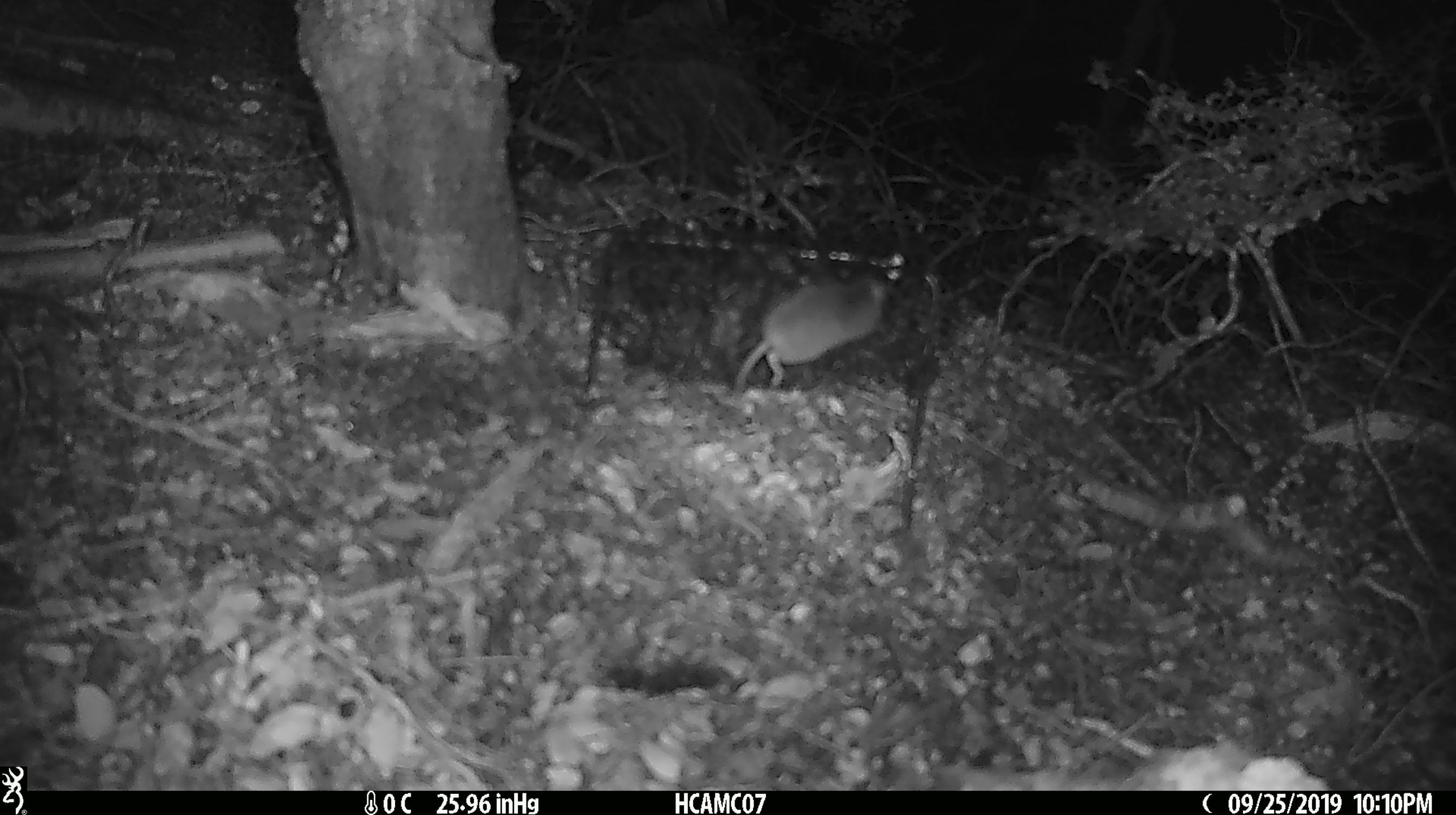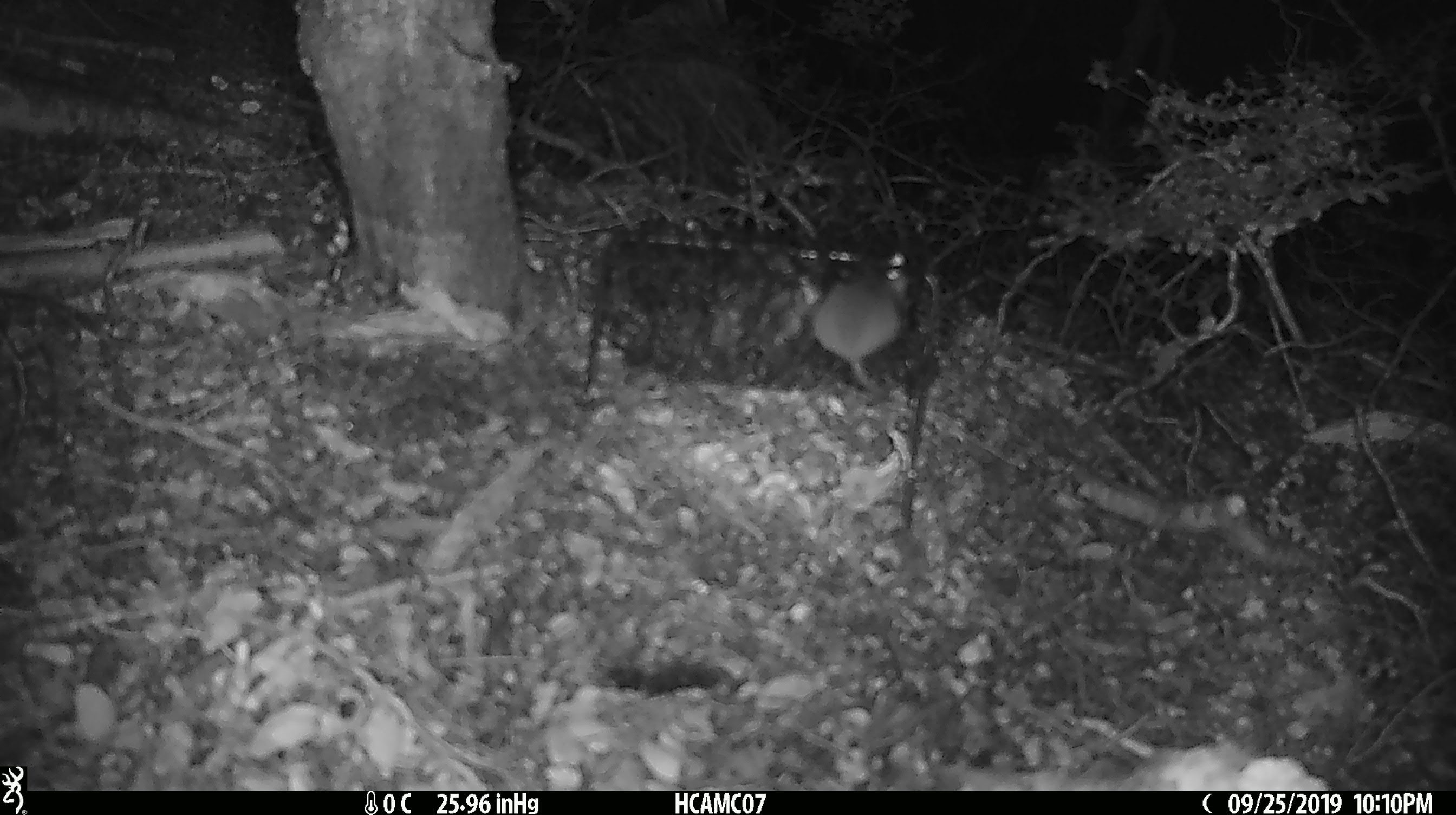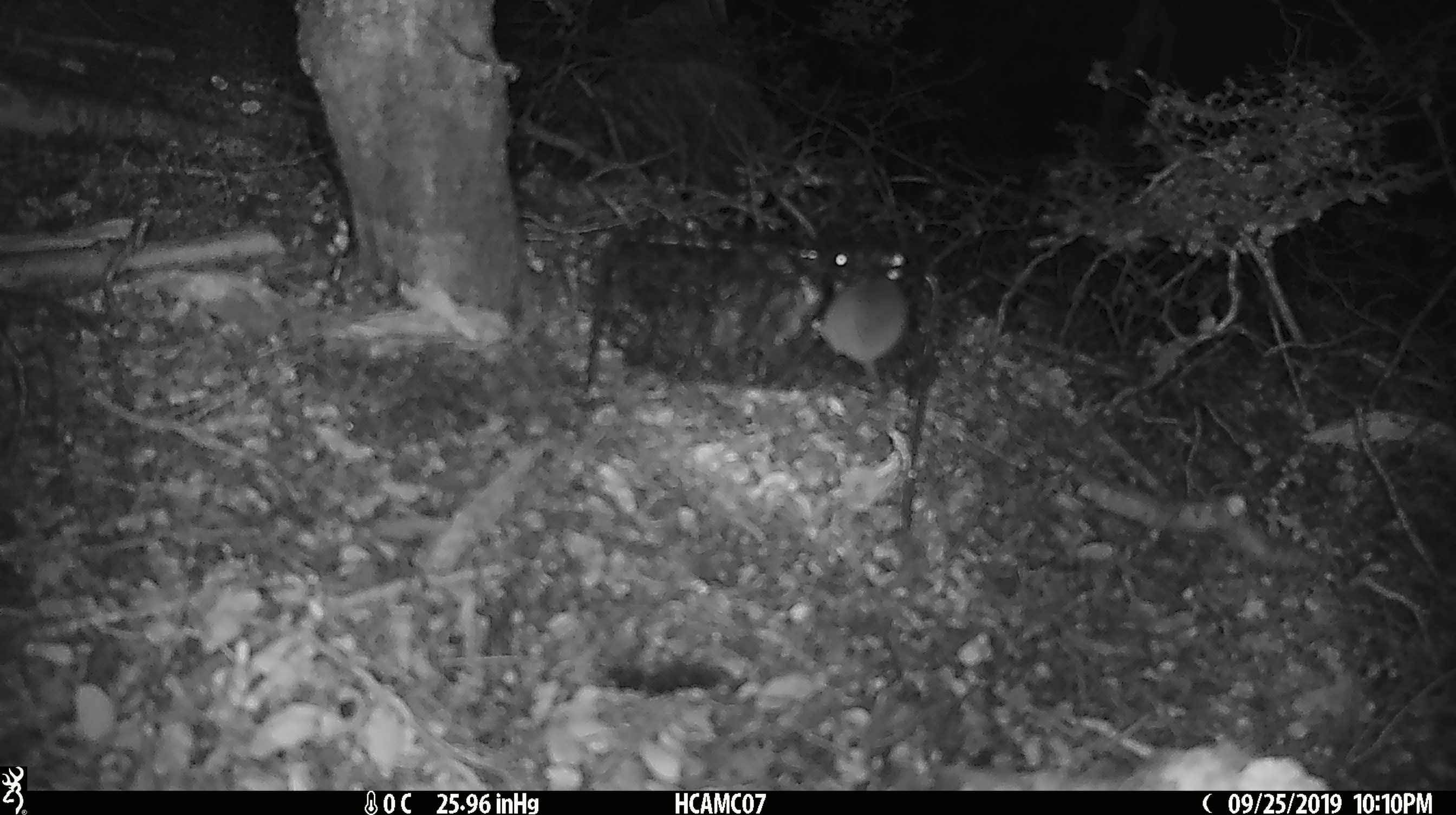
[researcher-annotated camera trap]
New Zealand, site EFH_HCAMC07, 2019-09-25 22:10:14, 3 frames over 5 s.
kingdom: Animalia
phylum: Chordata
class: Mammalia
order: Rodentia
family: Muridae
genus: Mus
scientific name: Mus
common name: mouse